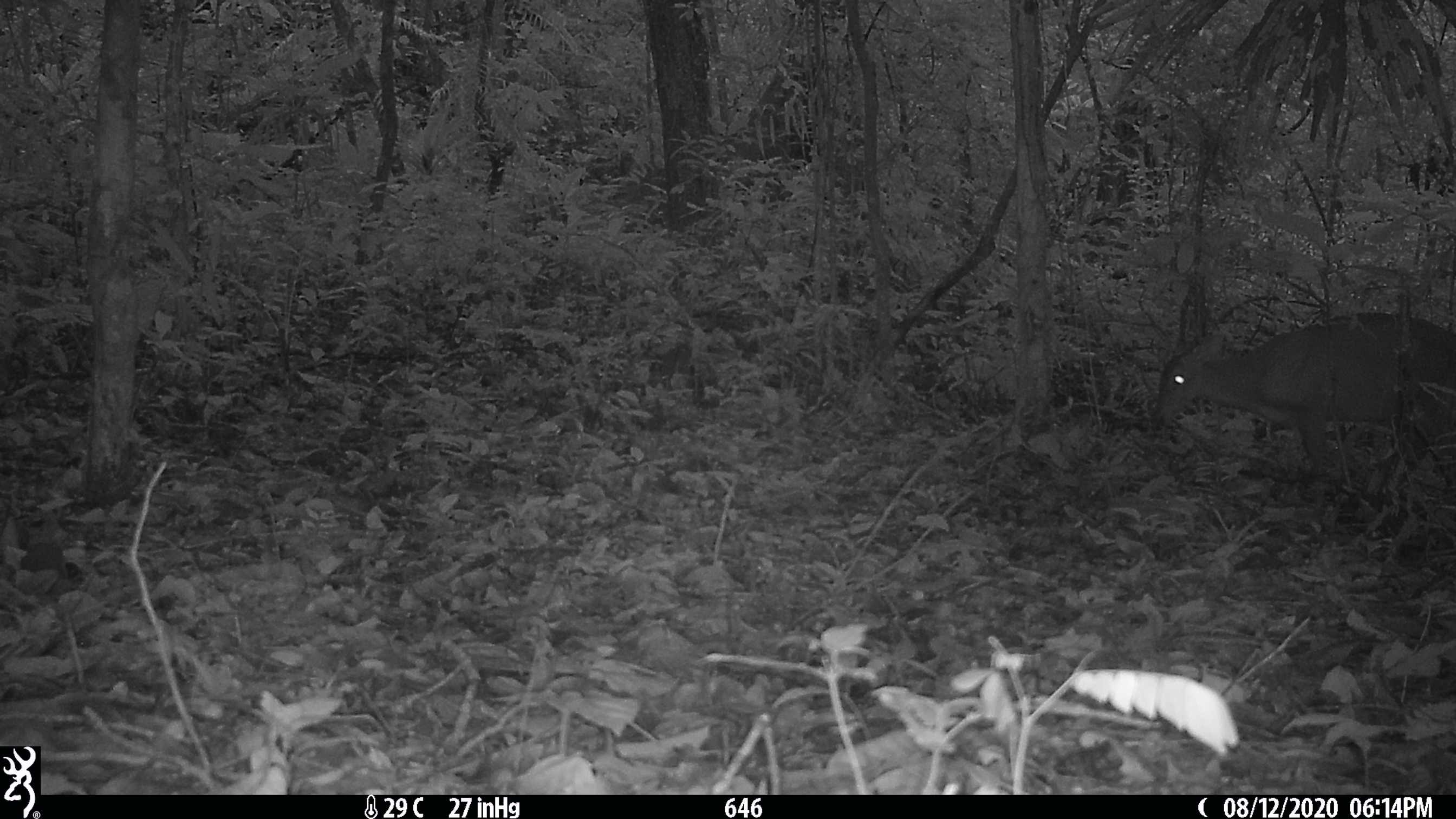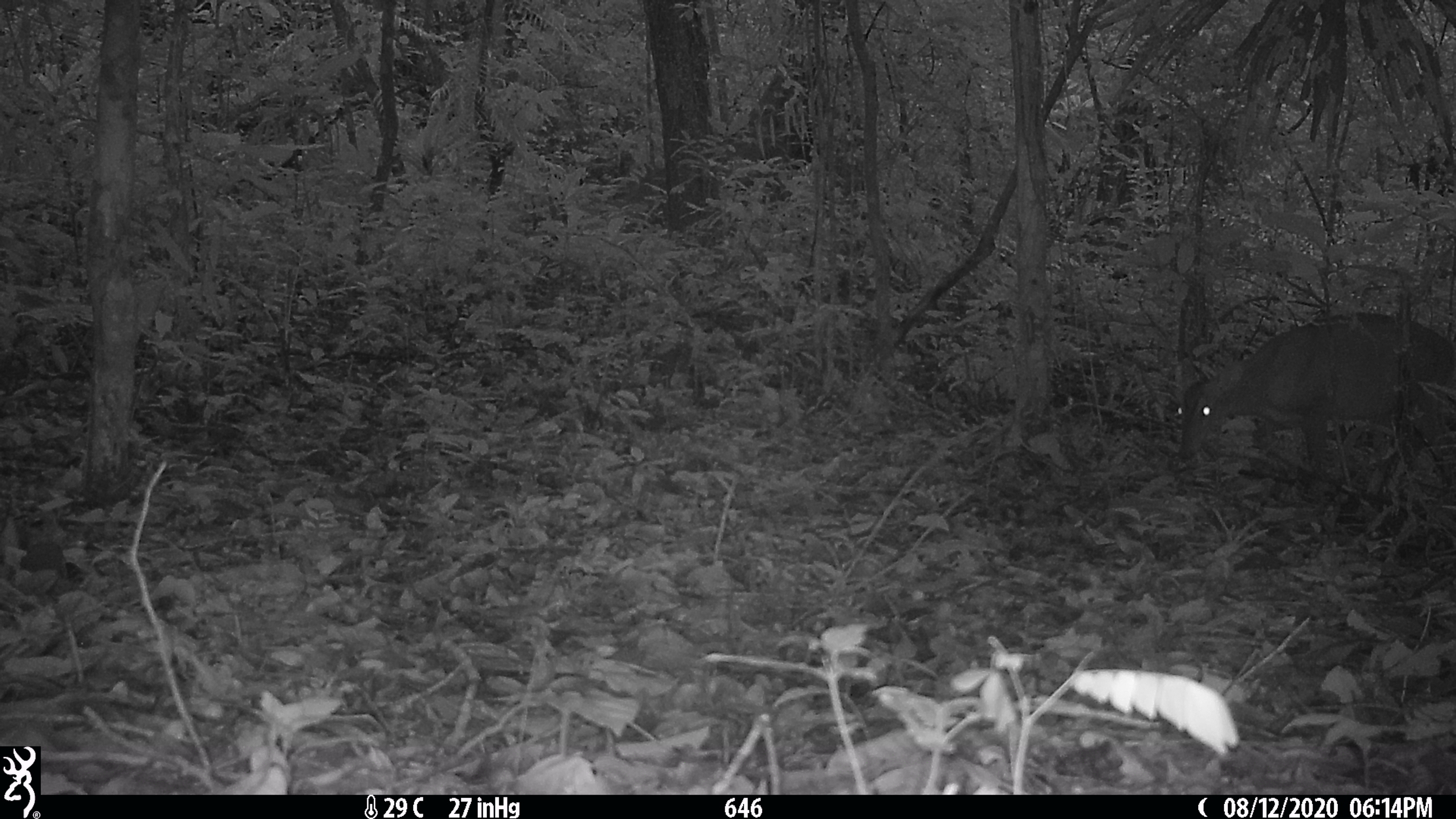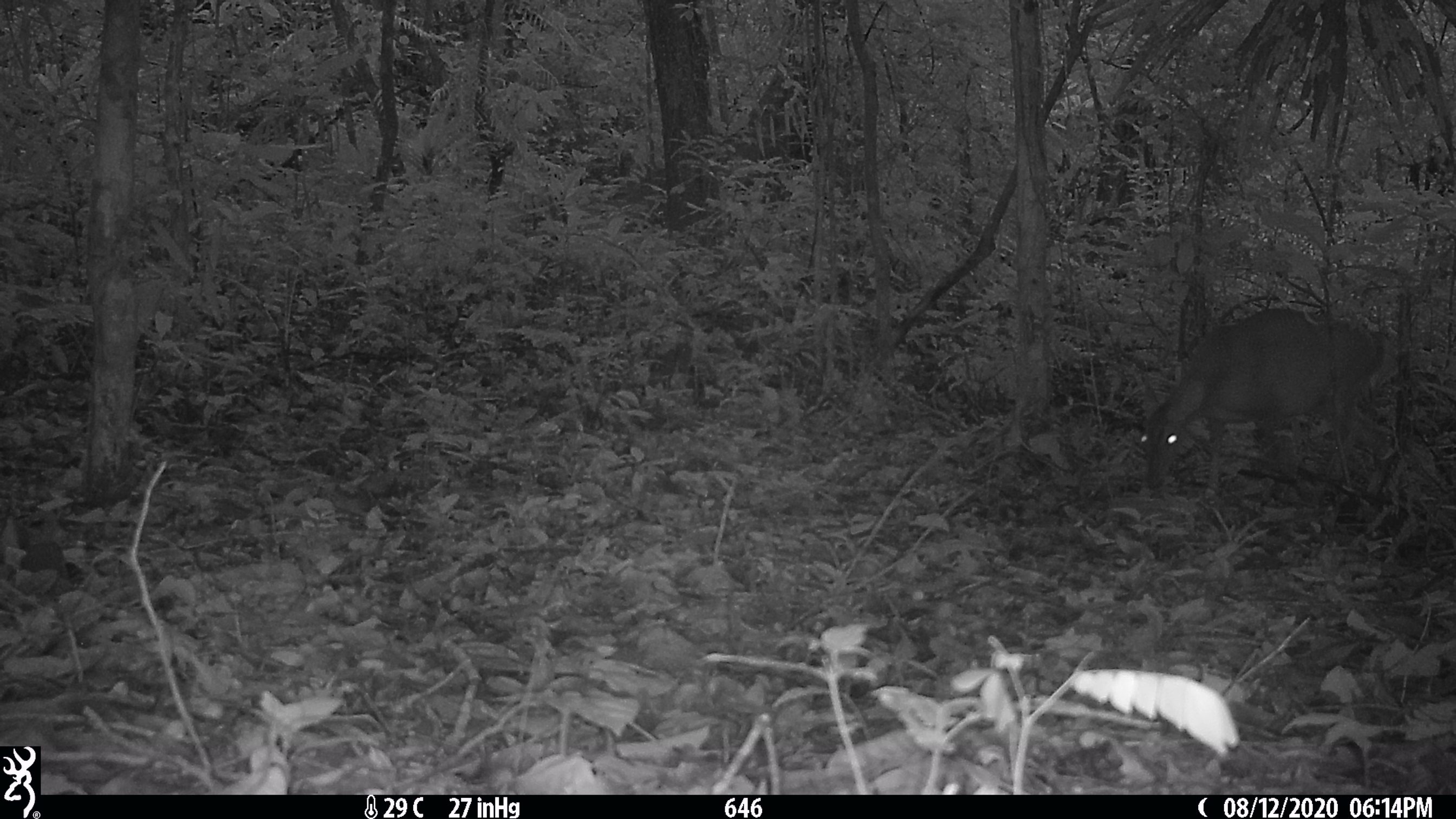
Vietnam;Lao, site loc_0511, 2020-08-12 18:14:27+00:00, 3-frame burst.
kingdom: Animalia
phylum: Chordata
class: Mammalia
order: Artiodactyla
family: Cervidae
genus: Muntiacus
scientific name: Muntiacus vuquangensis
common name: large-antlered muntjac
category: large antlered muntjac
Large antlered muntjac (large-antlered muntjac) (Muntiacus vuquangensis). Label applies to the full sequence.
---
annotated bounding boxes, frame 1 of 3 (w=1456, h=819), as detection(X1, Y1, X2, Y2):
large antlered muntjac: detection(1150, 309, 1456, 499)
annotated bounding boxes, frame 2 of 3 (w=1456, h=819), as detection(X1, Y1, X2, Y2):
large antlered muntjac: detection(1175, 309, 1456, 504)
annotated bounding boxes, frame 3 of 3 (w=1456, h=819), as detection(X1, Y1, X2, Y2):
large antlered muntjac: detection(1139, 307, 1377, 497)